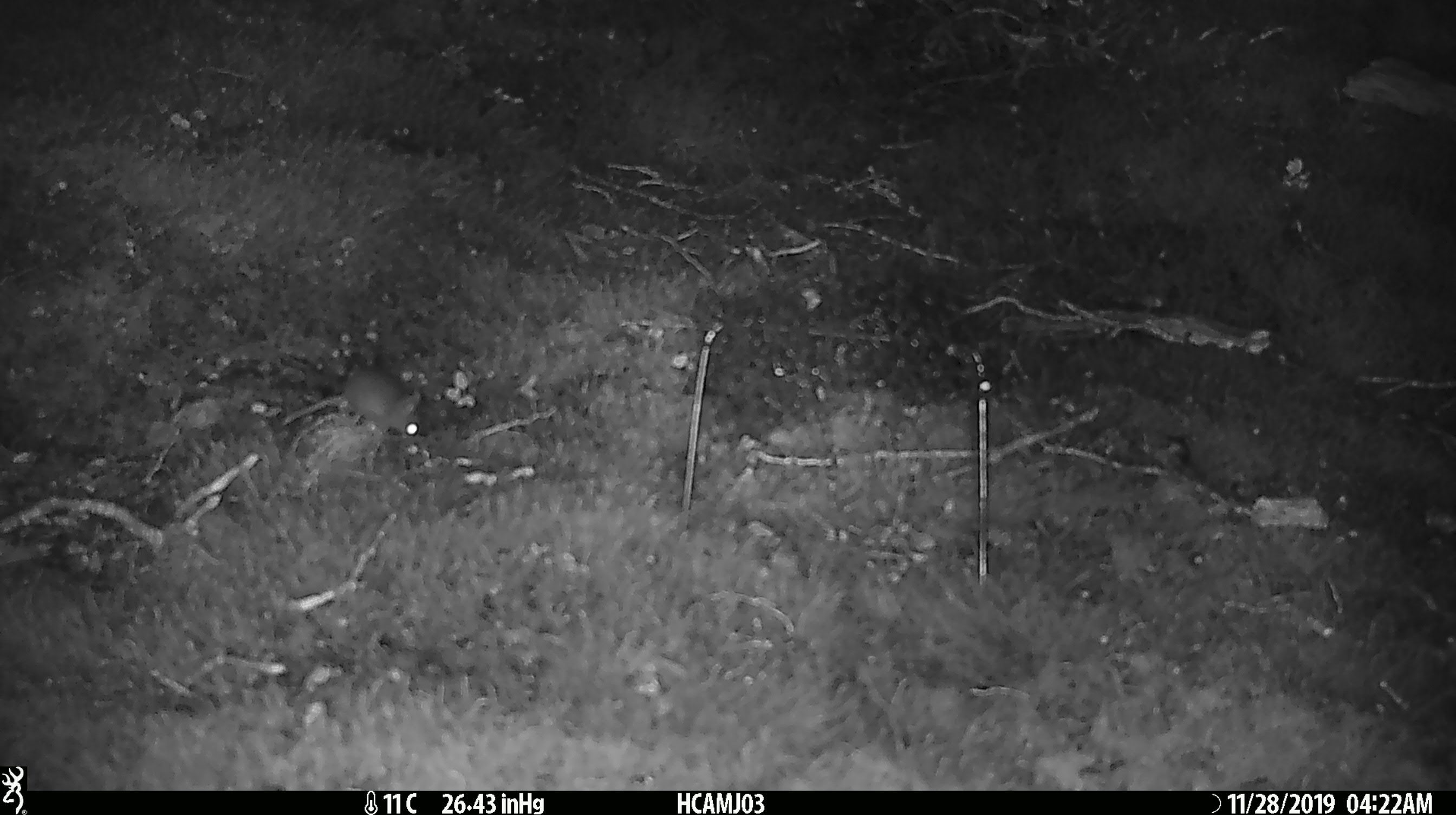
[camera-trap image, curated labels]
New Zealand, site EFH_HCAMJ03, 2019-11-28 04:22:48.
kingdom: Animalia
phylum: Chordata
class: Mammalia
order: Rodentia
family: Muridae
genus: Mus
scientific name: Mus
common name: mouse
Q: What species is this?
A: Mouse (Mus).